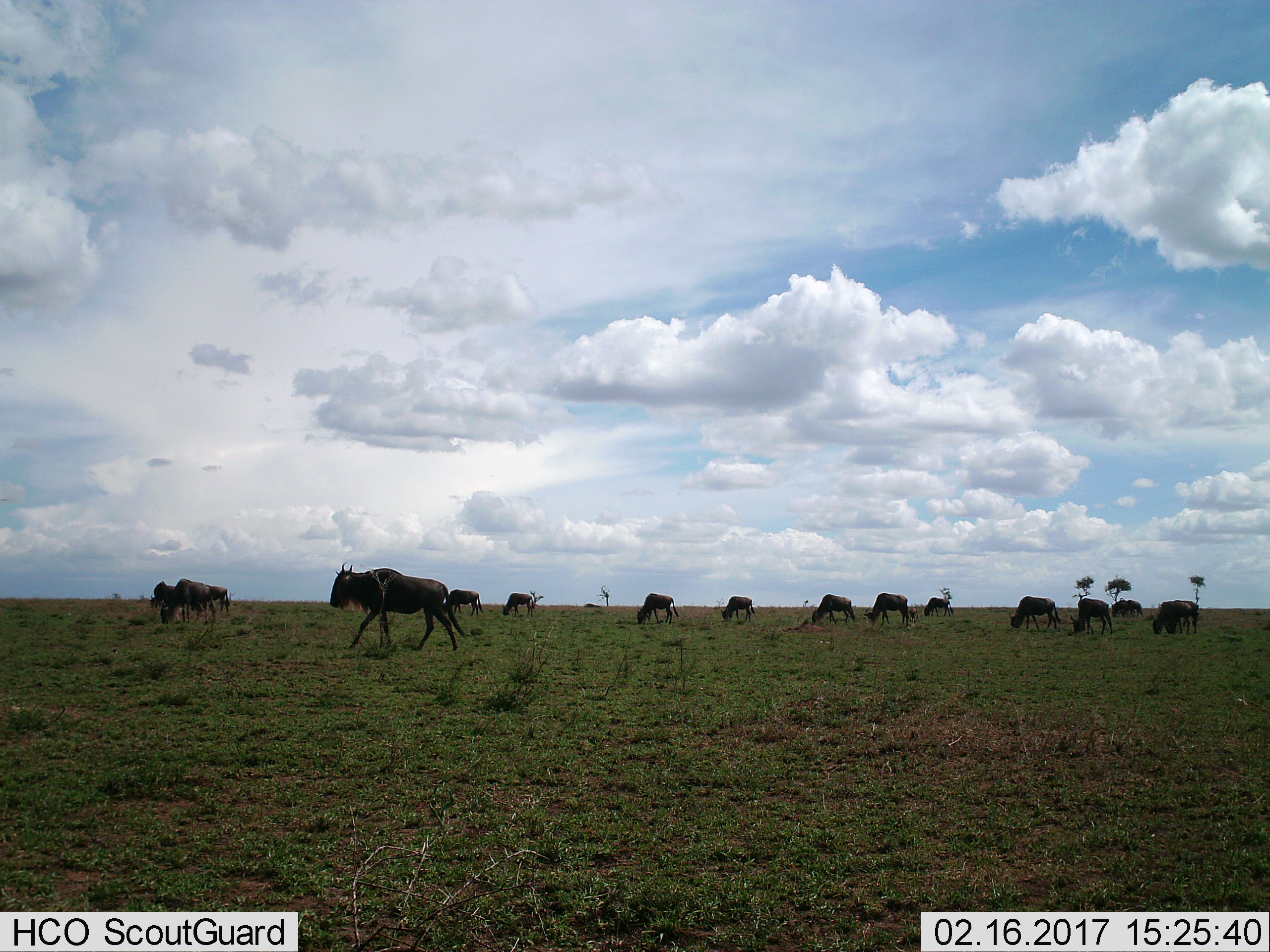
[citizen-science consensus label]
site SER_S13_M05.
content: unidentified animal